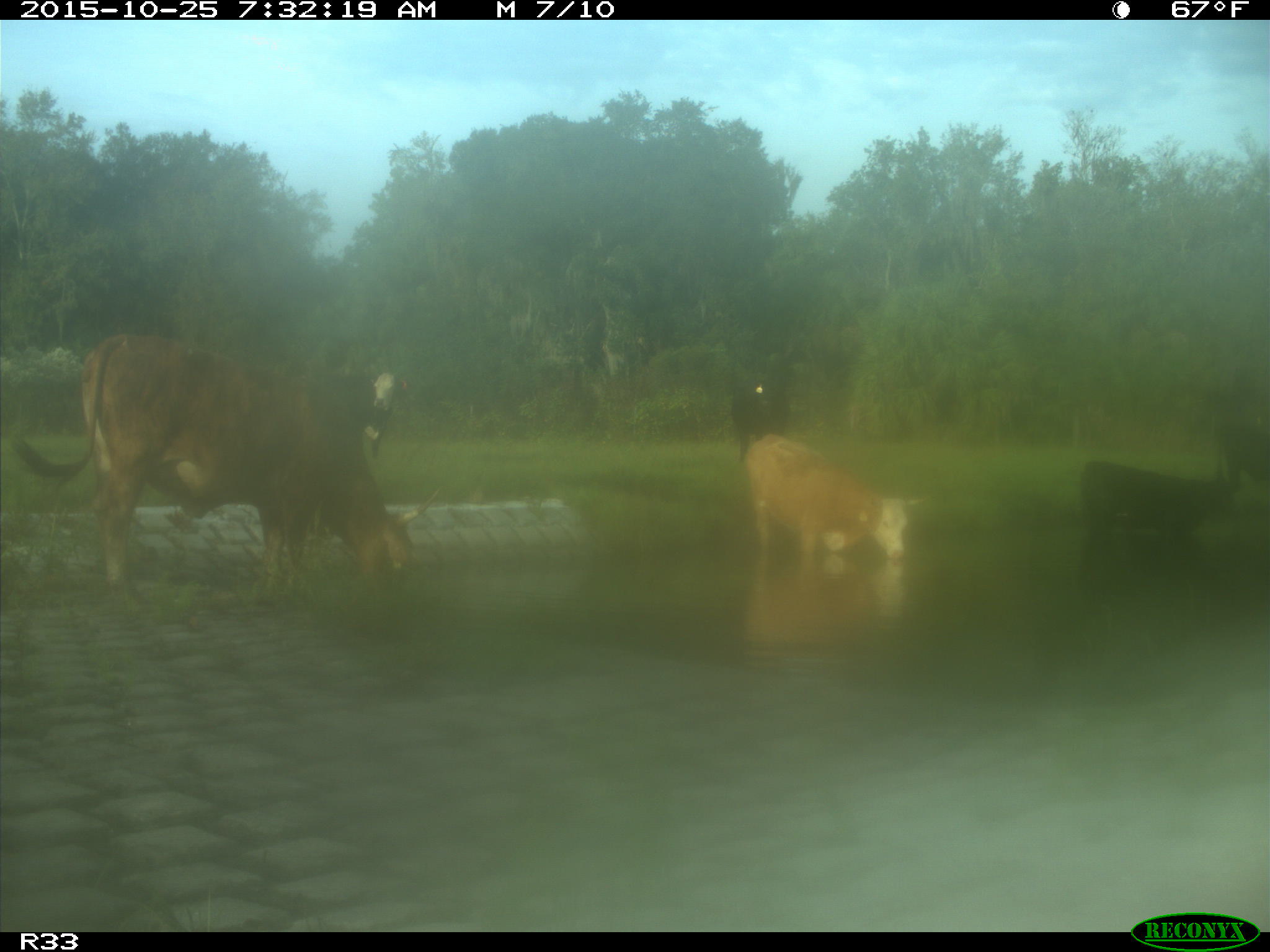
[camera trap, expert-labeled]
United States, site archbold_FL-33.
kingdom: Animalia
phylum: Chordata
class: Mammalia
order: Artiodactyla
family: Bovidae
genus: Bos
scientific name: Bos taurus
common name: domestic cow